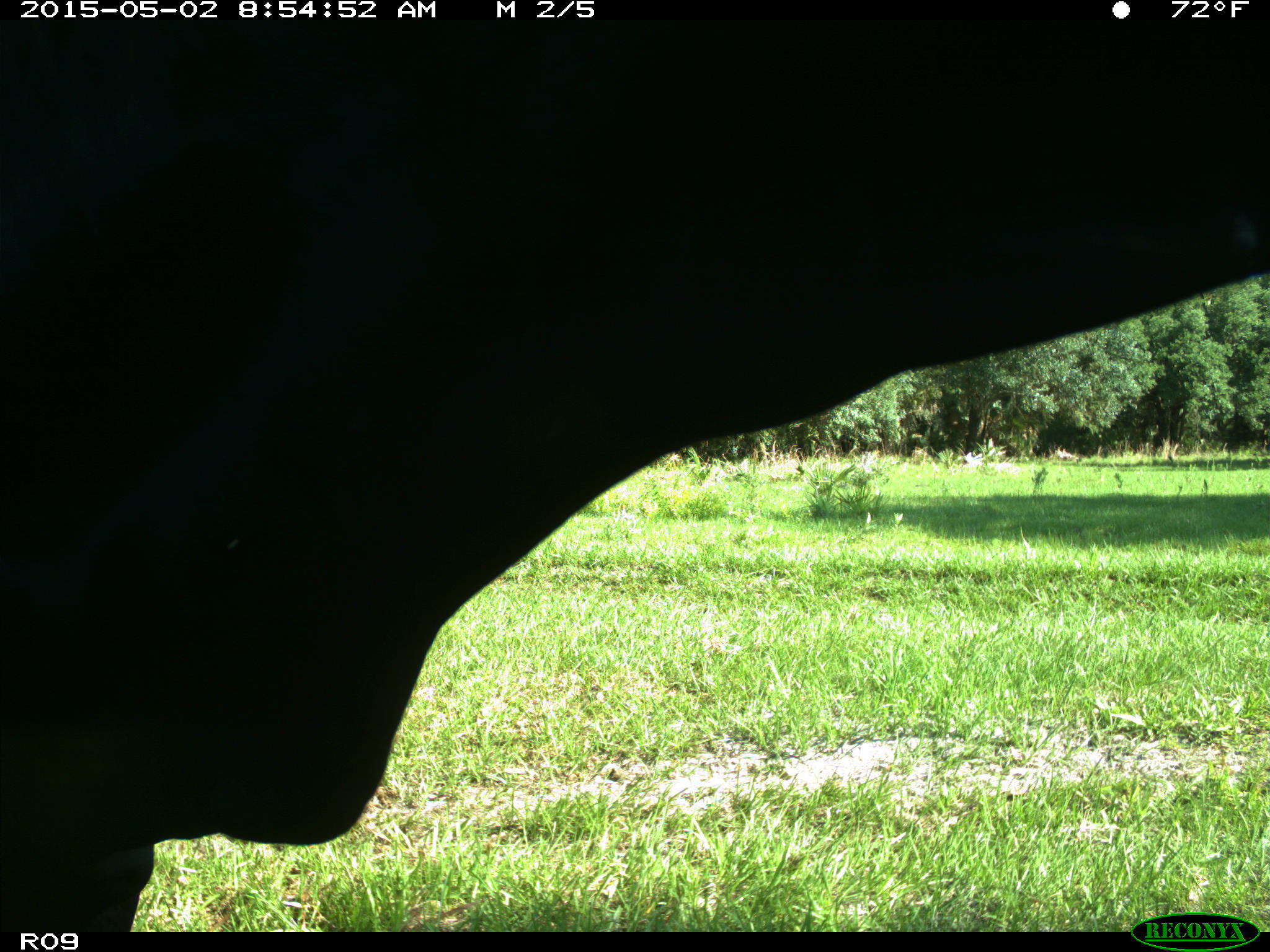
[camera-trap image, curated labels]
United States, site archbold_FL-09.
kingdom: Animalia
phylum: Chordata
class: Mammalia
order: Artiodactyla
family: Bovidae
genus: Bos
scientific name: Bos taurus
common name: domestic cow